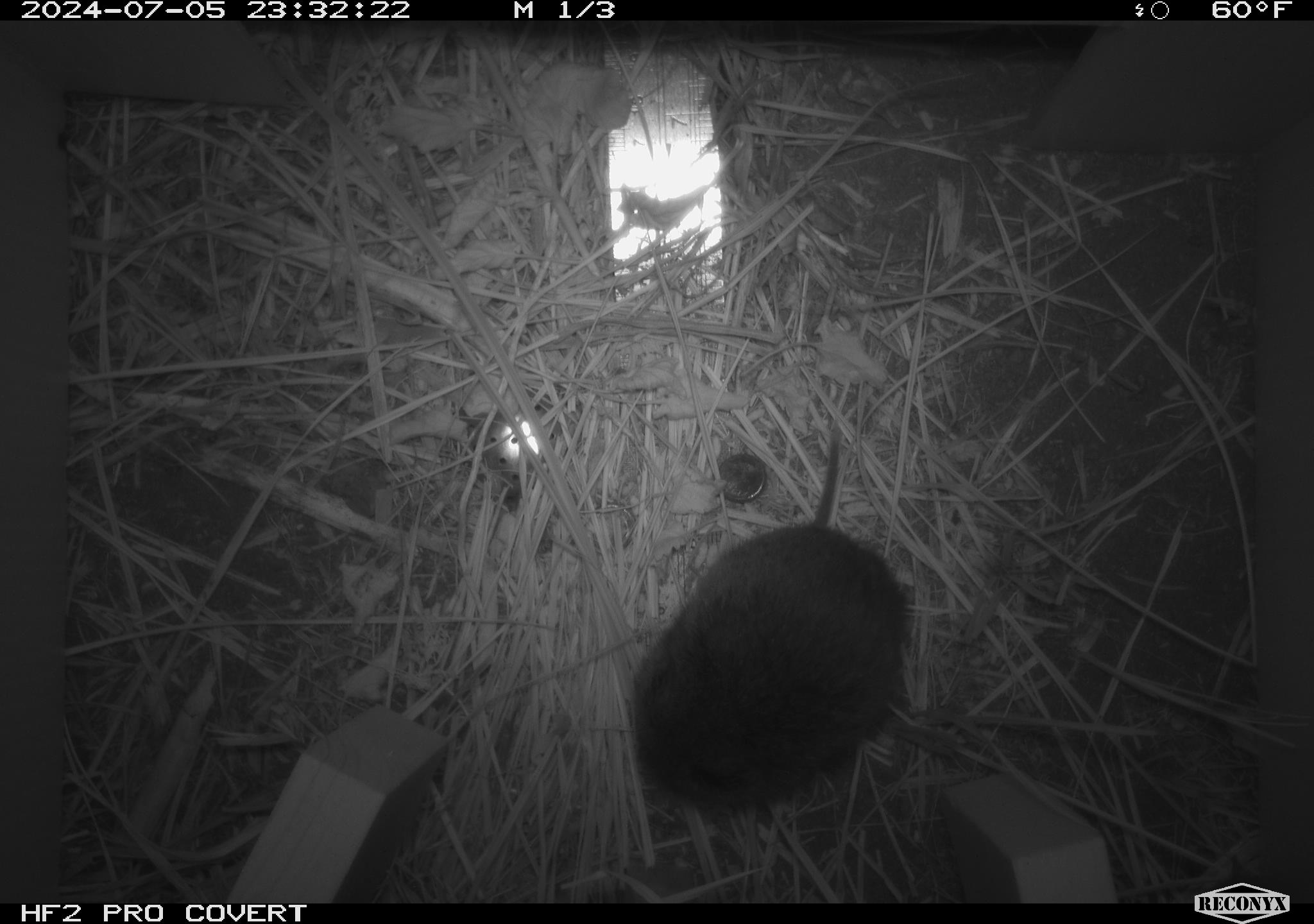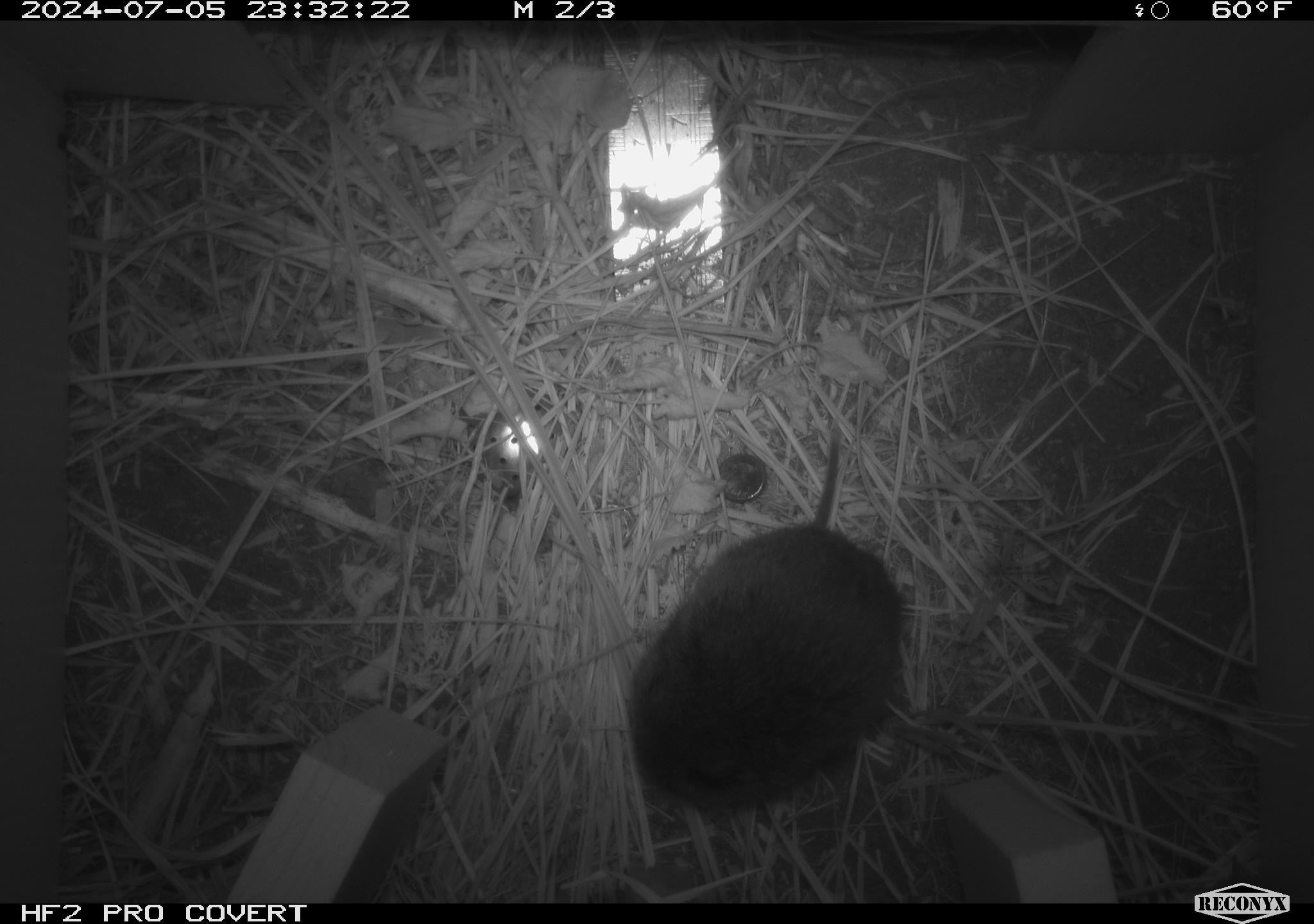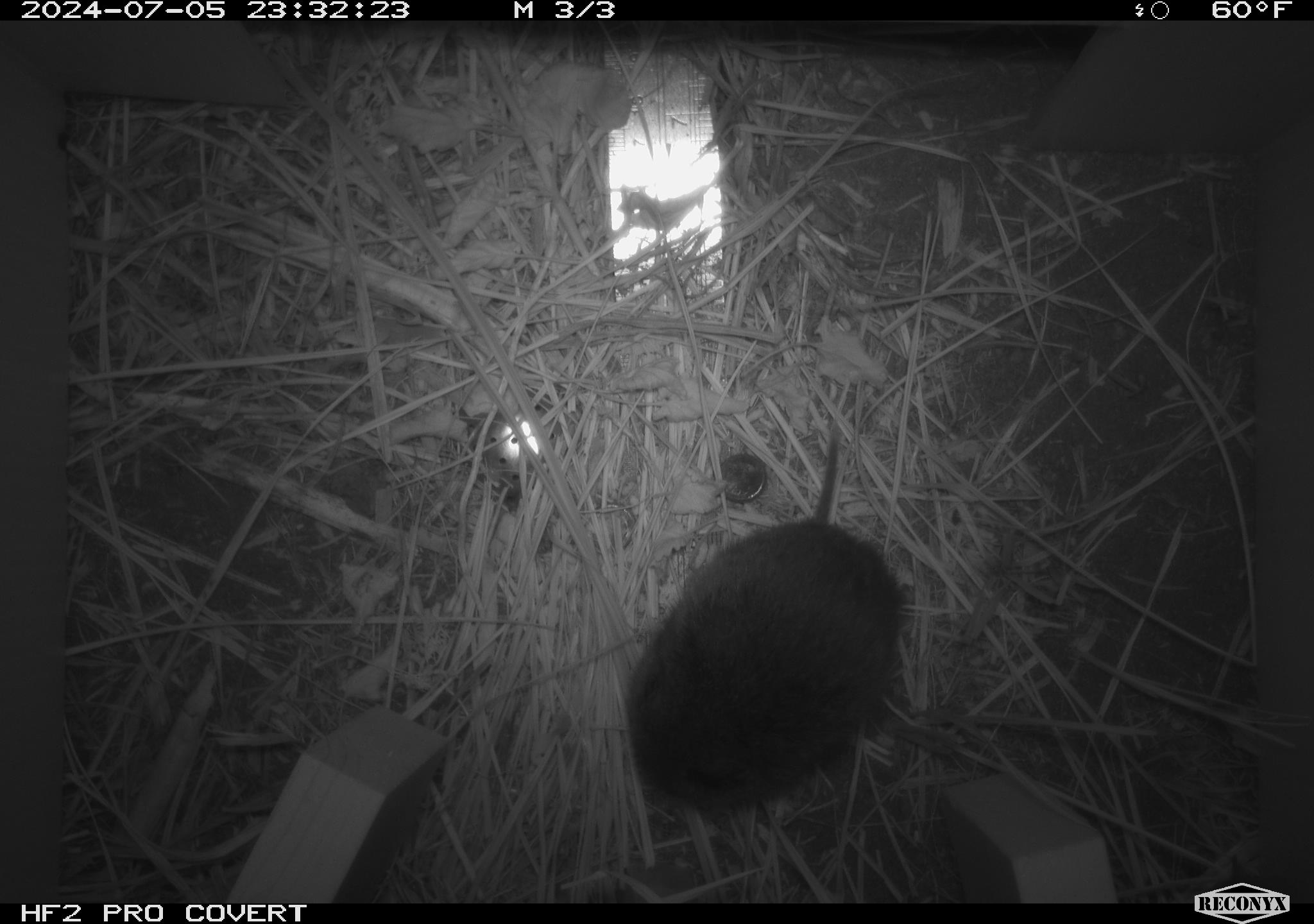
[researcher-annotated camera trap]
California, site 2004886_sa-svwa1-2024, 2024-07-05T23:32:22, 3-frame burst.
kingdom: Animalia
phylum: Chordata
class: Mammalia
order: Rodentia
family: Cricetidae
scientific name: Arvicolinae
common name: voles, lemmings, and muskrats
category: arvicolinae subfamily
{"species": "arvicolinae subfamily (voles, lemmings, and muskrats) (Arvicolinae)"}